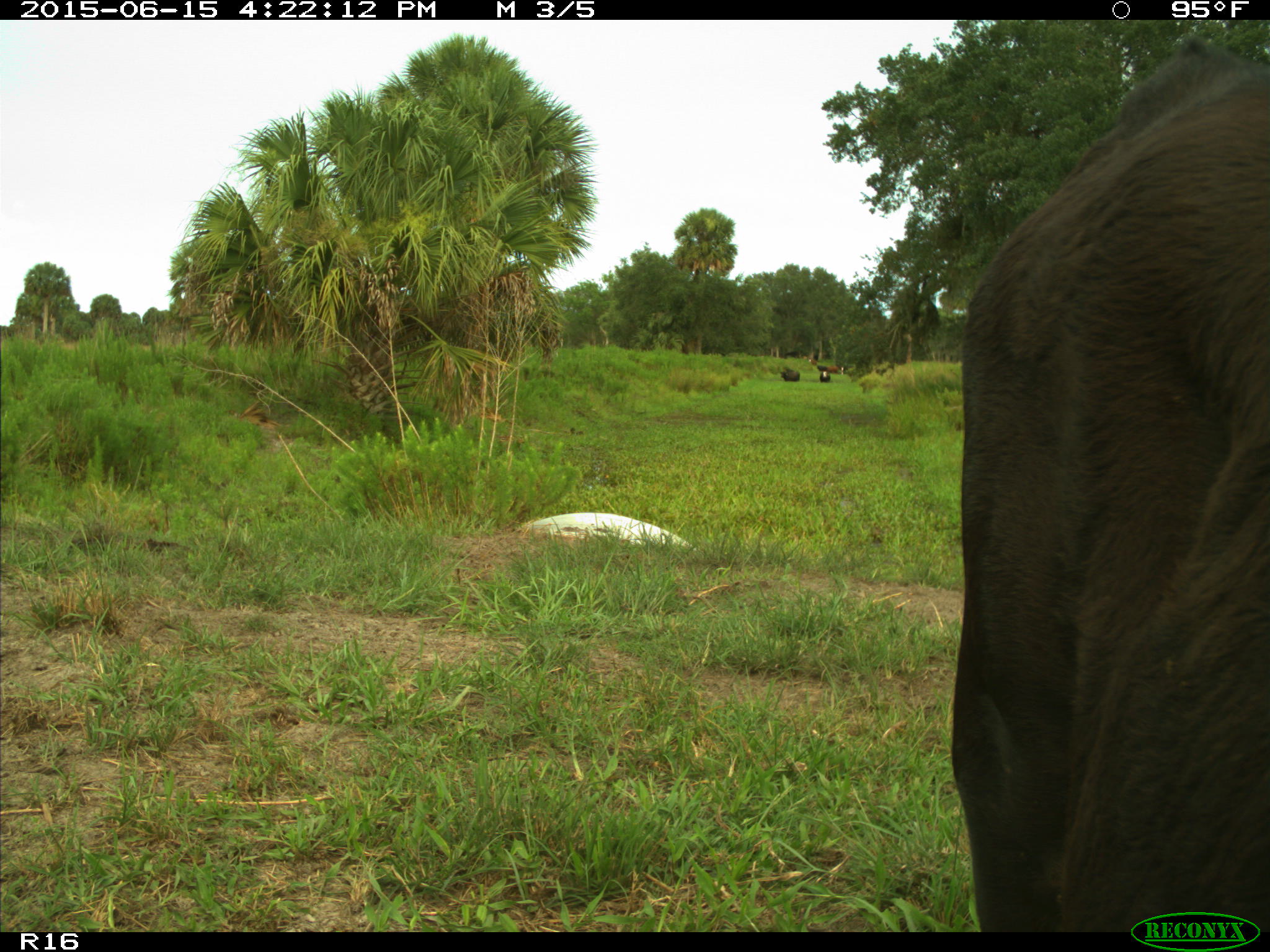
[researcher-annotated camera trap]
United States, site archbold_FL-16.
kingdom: Animalia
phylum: Chordata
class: Mammalia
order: Artiodactyla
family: Bovidae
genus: Bos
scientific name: Bos taurus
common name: domestic cow